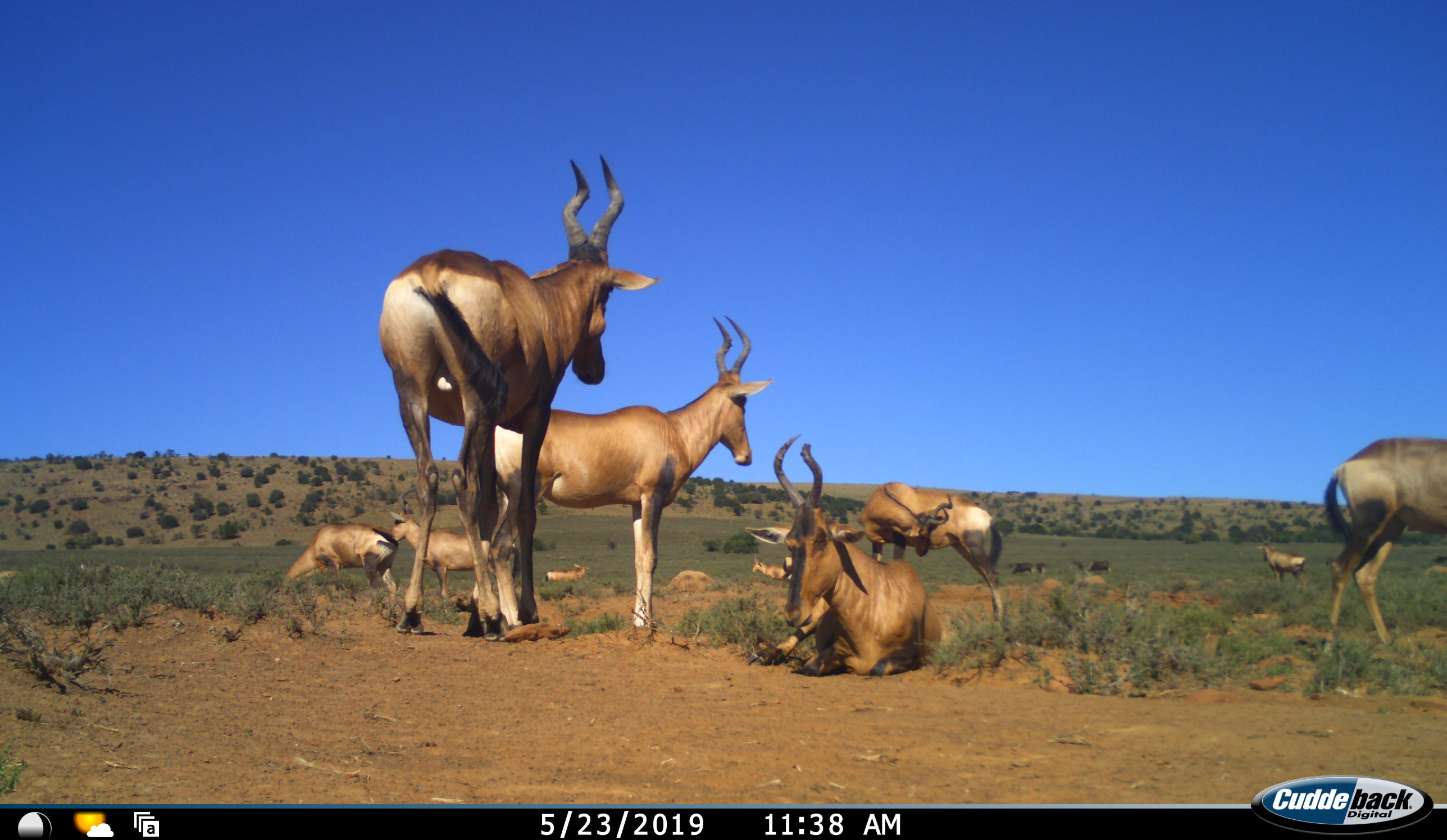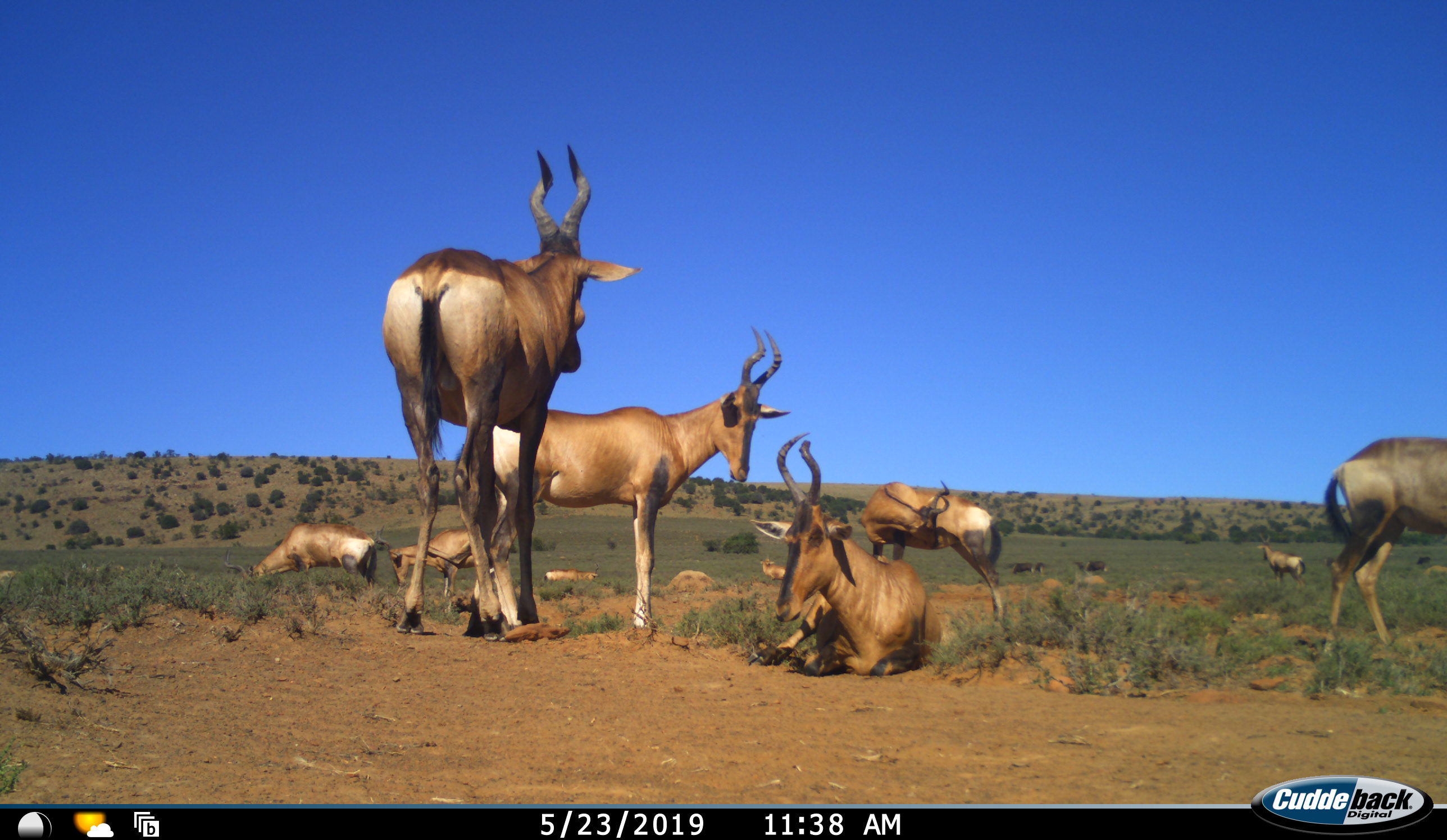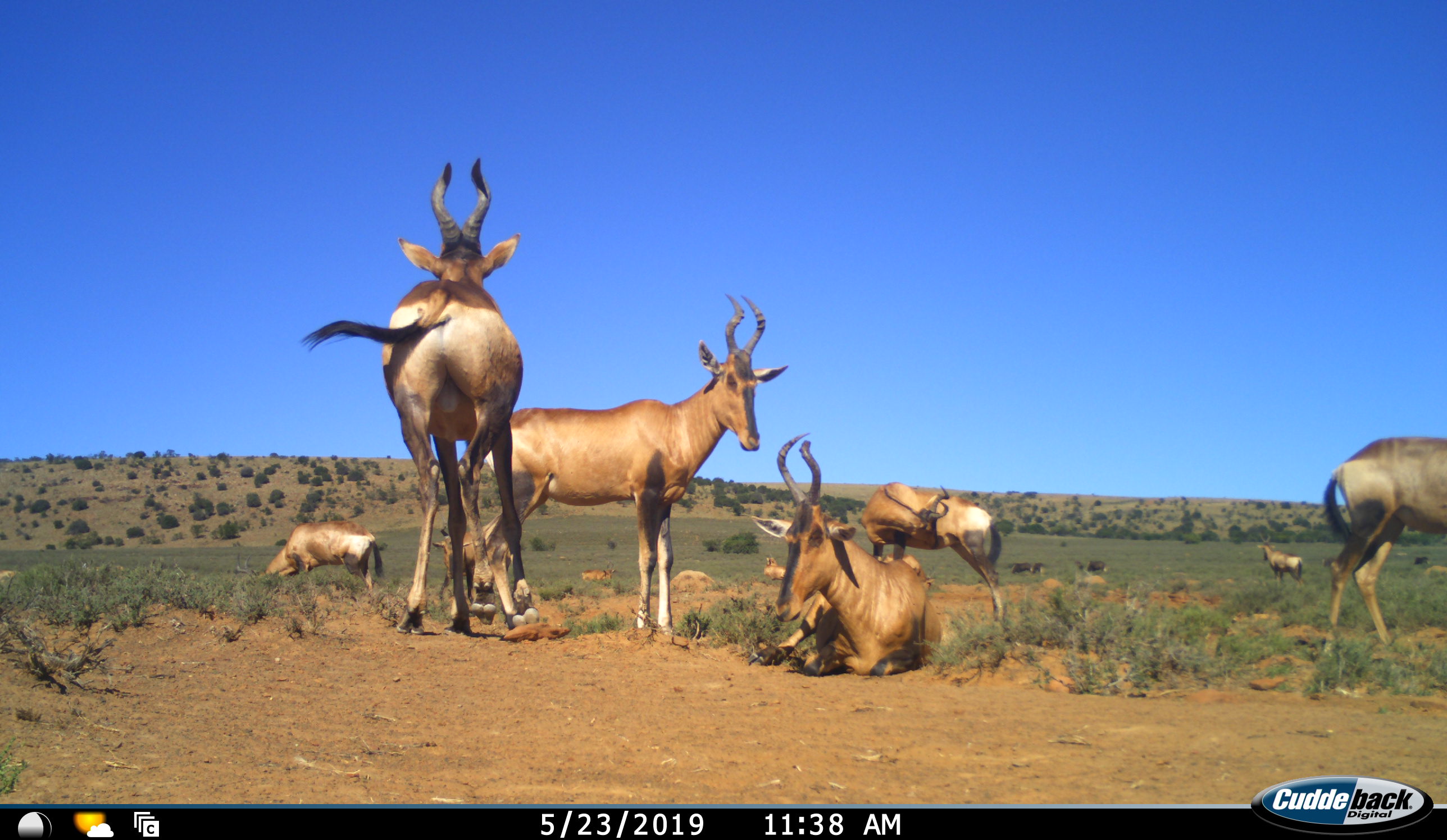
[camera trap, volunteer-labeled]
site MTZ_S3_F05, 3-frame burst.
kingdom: Animalia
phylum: Chordata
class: Mammalia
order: Artiodactyla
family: Bovidae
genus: Alcelaphus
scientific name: Alcelaphus buselaphus caama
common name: red hartebeest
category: hartebeestred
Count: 11-50.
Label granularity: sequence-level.